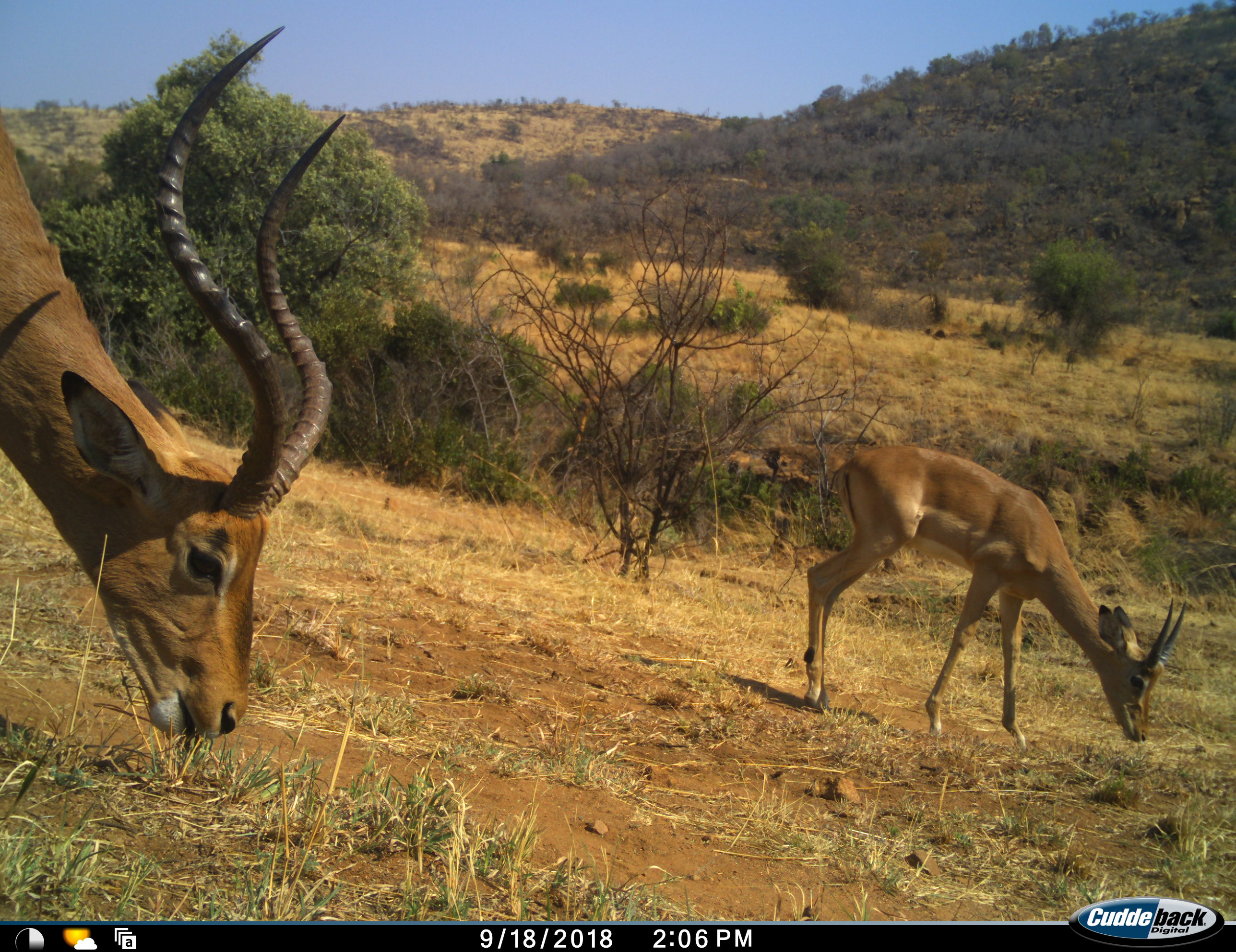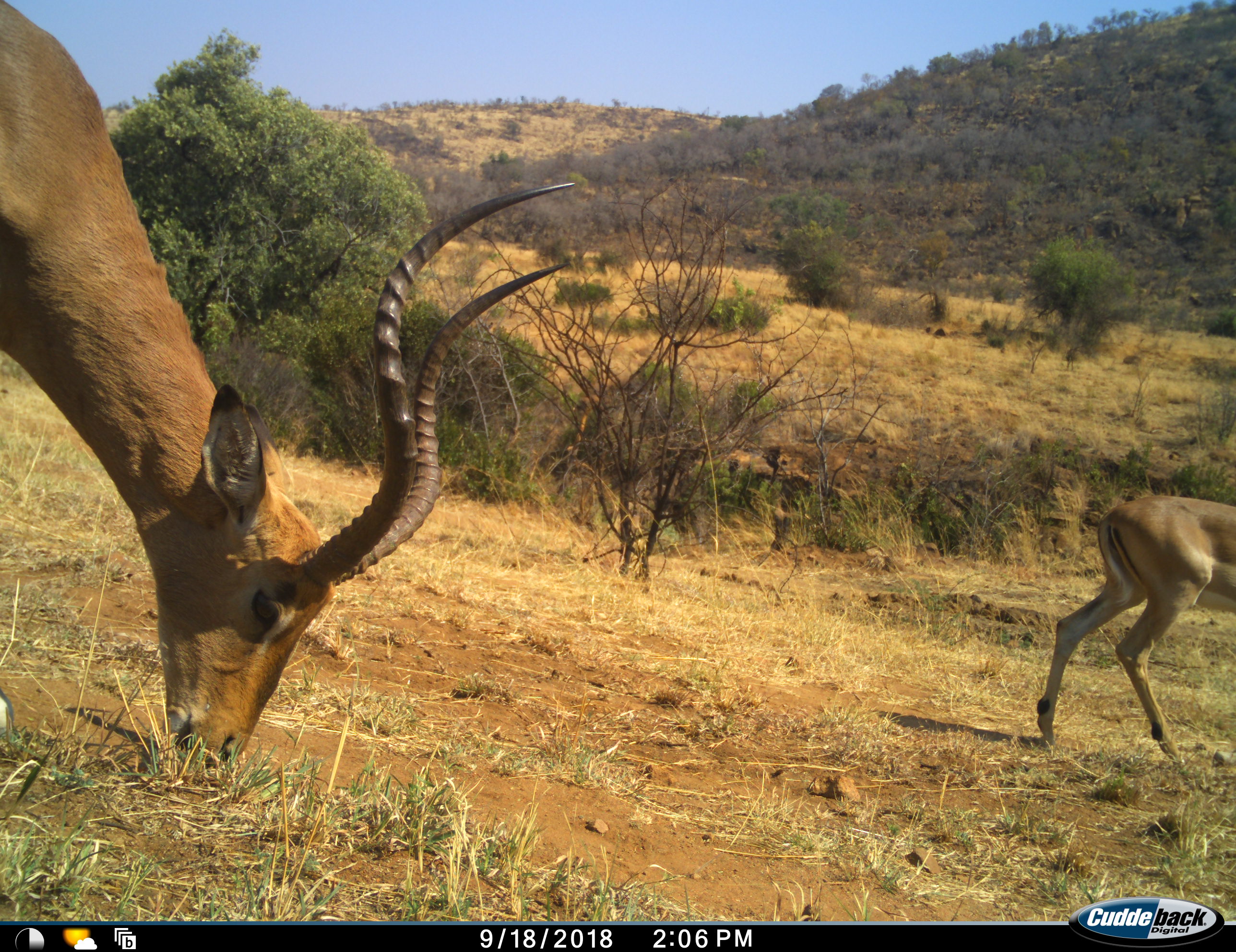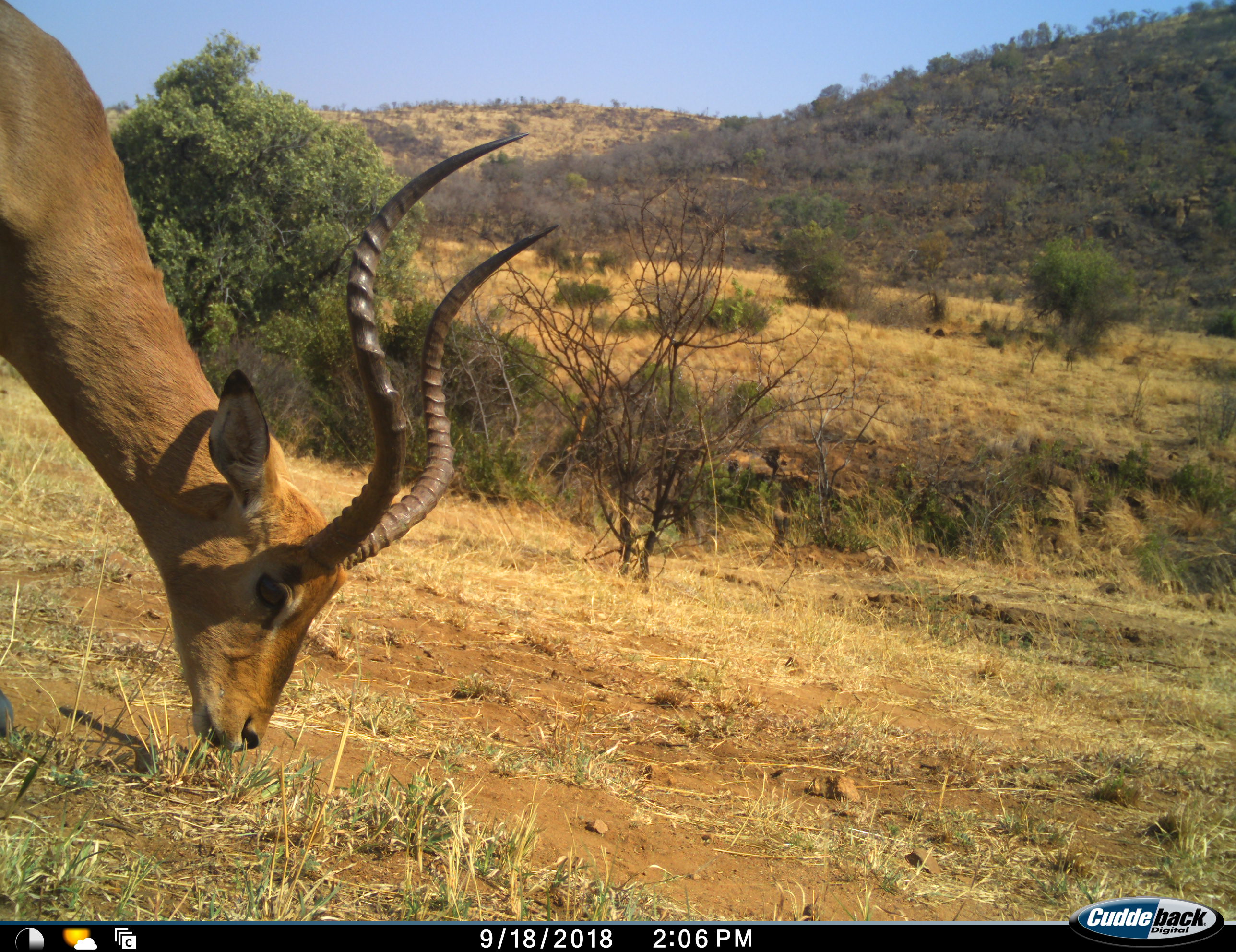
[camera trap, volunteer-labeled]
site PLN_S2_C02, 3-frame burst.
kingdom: Animalia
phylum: Chordata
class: Mammalia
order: Artiodactyla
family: Bovidae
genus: Aepyceros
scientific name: Aepyceros melampus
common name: impala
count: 2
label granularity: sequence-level